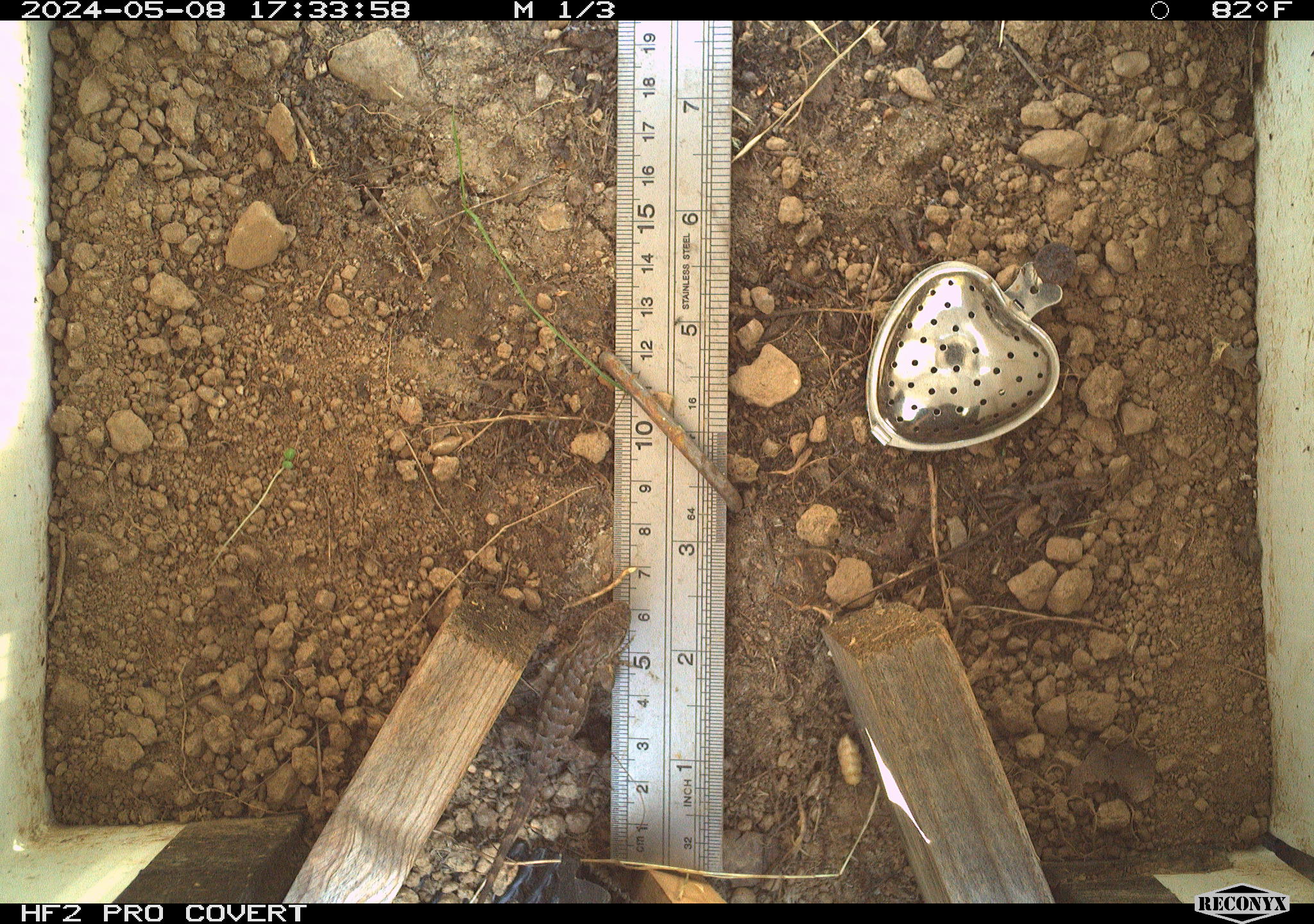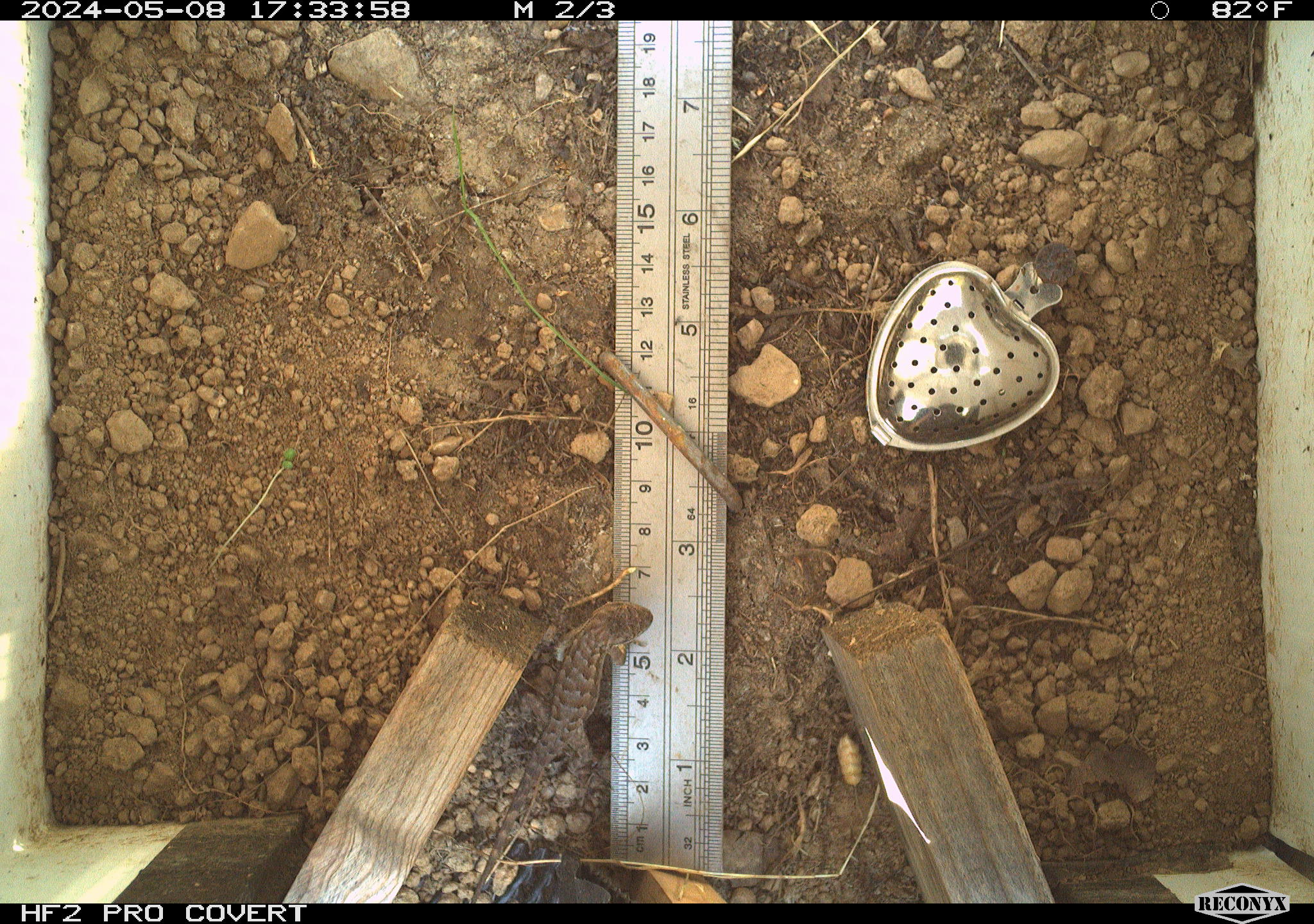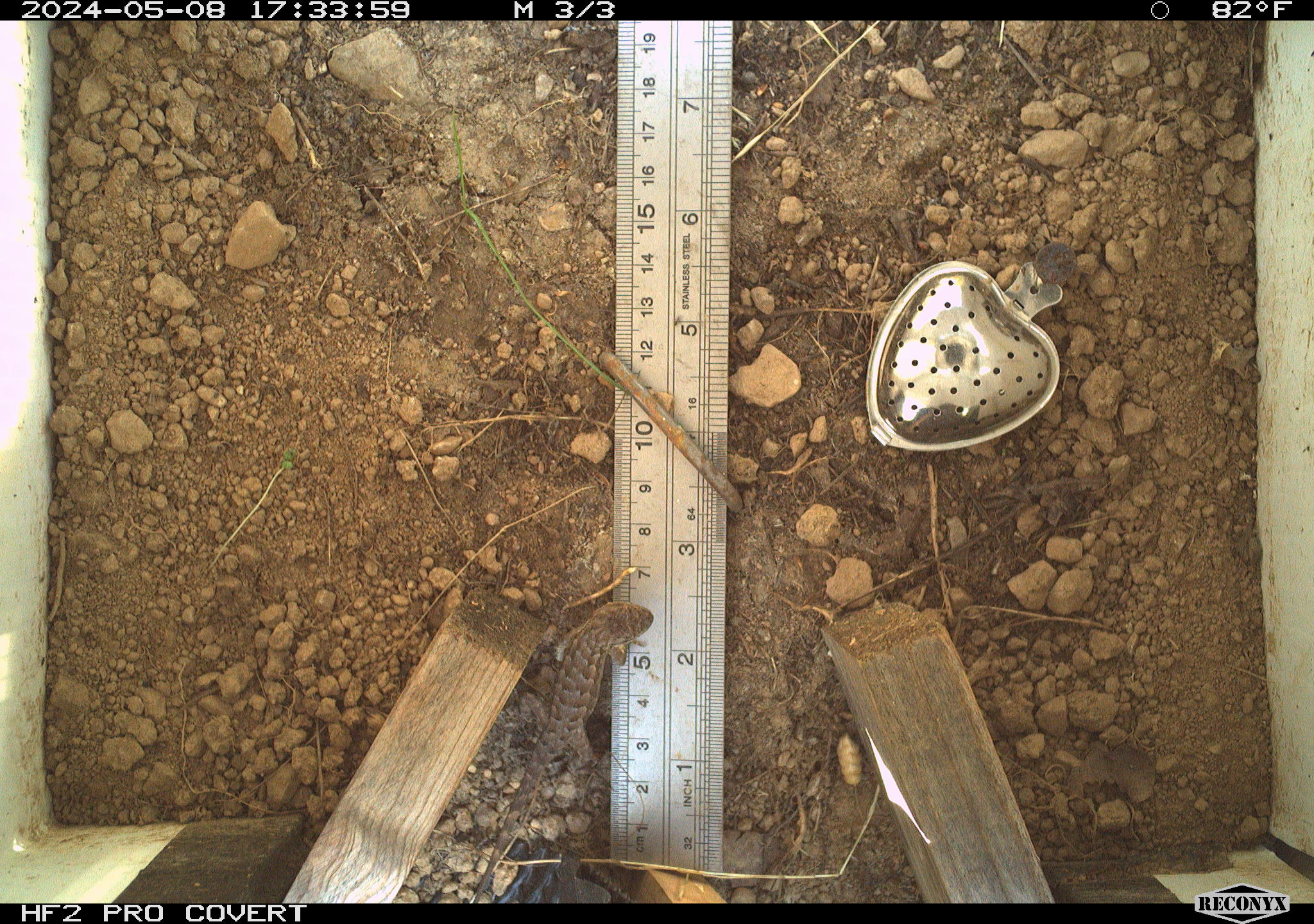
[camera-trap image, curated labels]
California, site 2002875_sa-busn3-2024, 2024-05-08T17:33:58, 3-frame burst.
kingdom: Animalia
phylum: Chordata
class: Reptilia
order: Squamata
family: Phrynosomatidae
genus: Sceloporus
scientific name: Sceloporus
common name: spiny lizards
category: sceloporus species